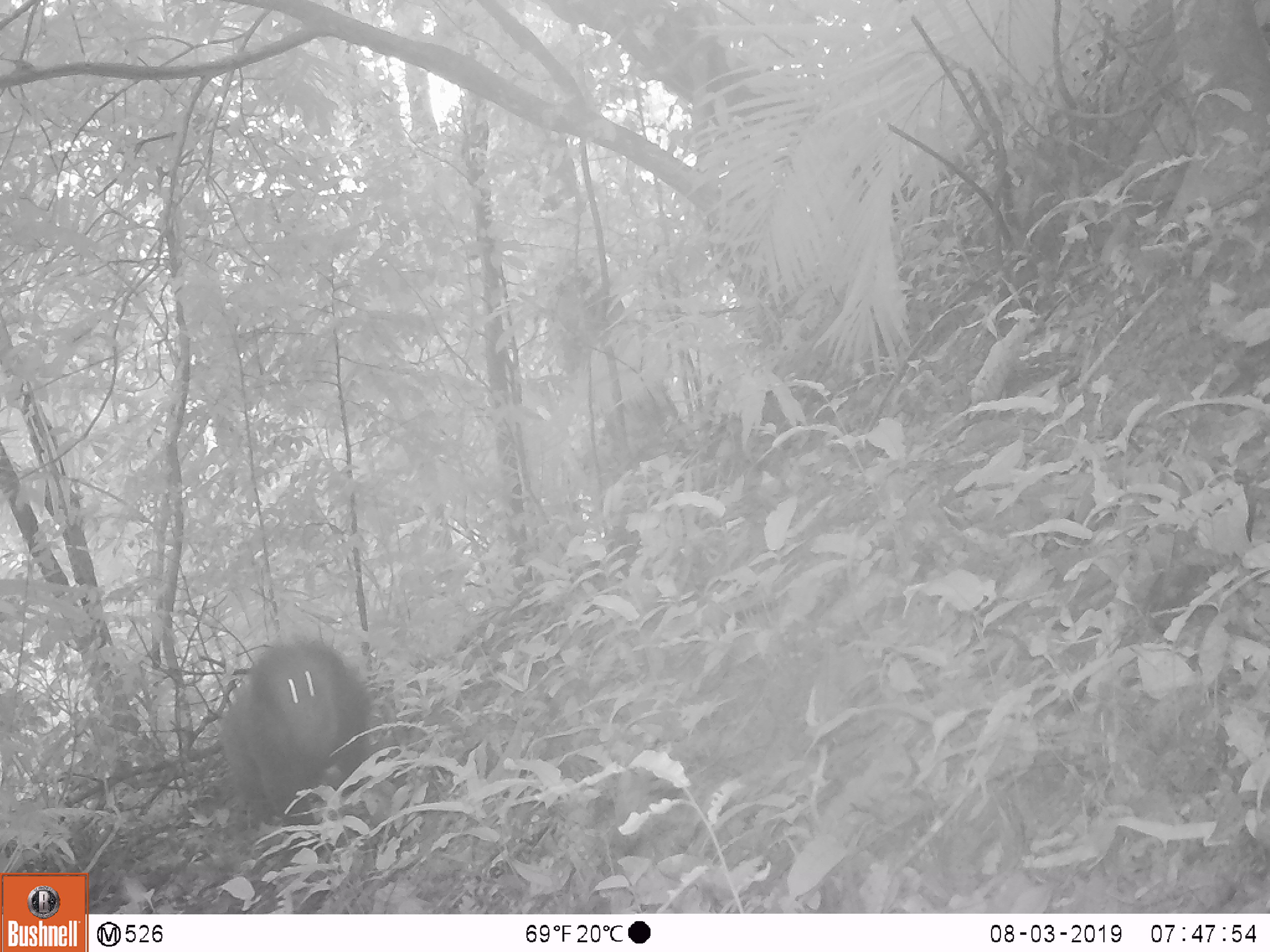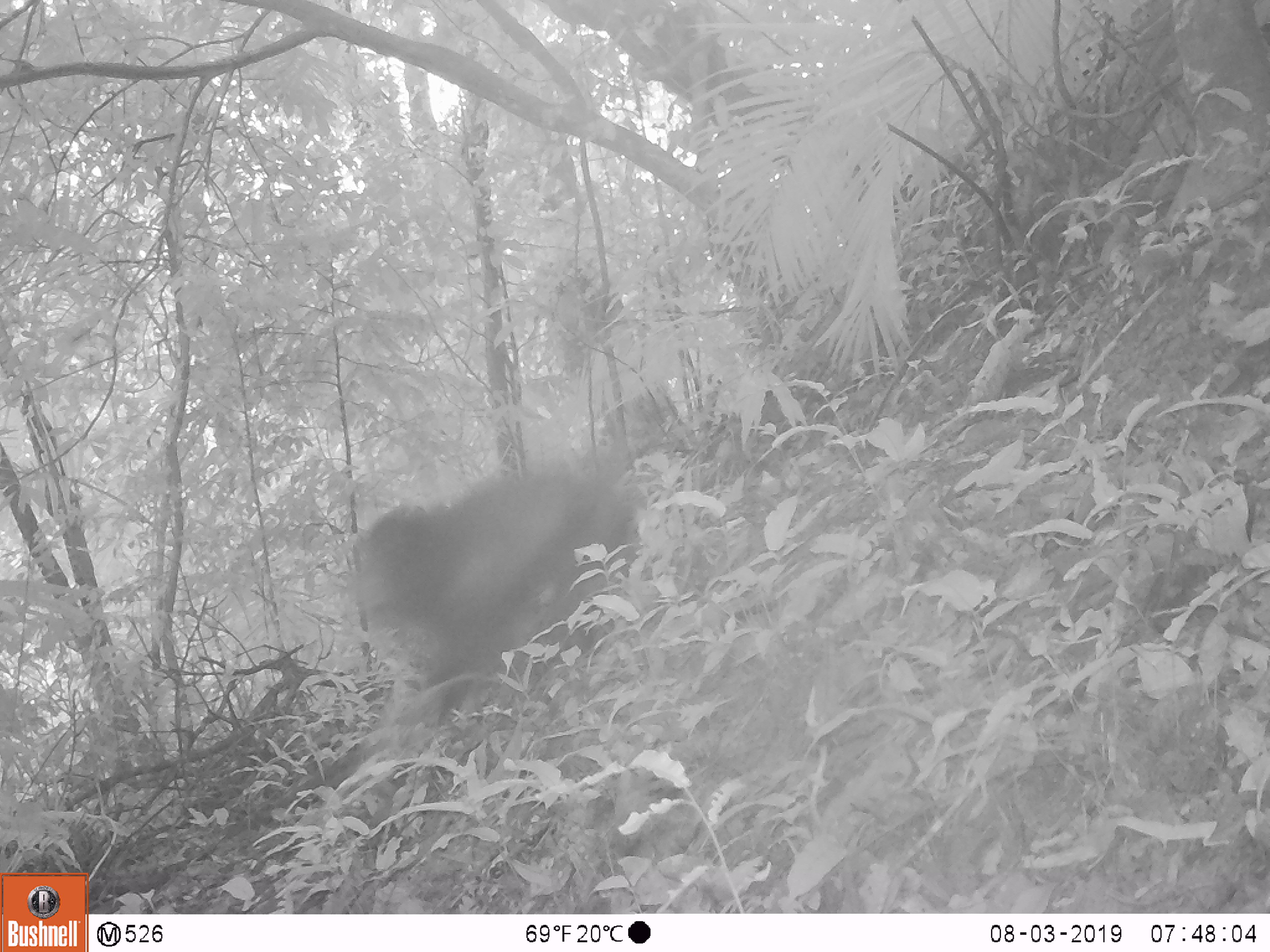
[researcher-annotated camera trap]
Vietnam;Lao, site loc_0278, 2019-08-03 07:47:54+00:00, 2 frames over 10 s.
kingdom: Animalia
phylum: Chordata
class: Mammalia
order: Primates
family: Cercopithecidae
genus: Macaca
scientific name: Macaca arctoides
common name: stump-tailed macaque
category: stump tailed macaque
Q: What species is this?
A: Stump tailed macaque (stump-tailed macaque) (Macaca arctoides).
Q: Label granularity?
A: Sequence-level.